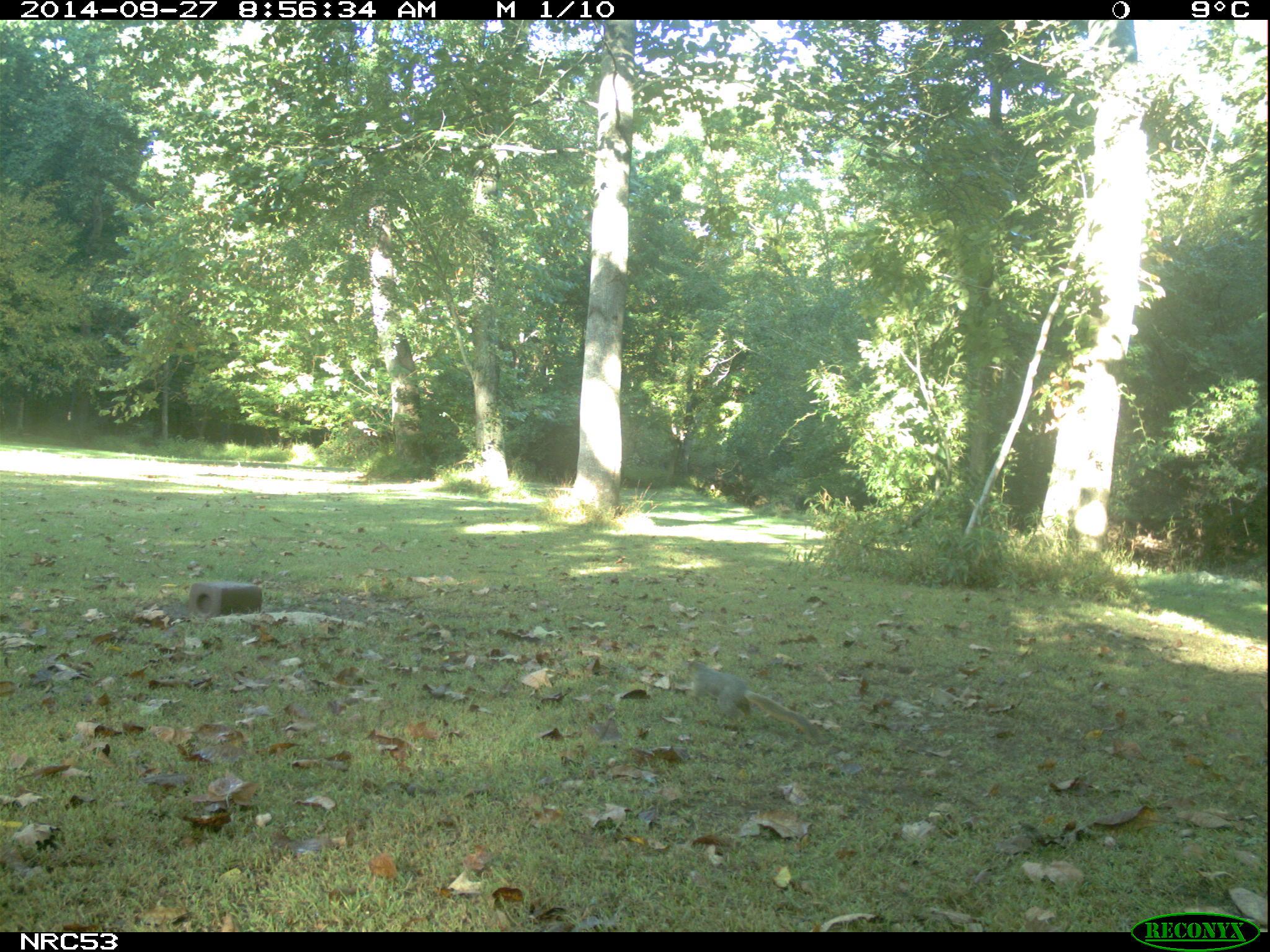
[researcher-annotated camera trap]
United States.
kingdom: Animalia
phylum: Chordata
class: Mammalia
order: Rodentia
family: Sciuridae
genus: Sciurus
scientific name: Sciurus niger cinereus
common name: eastern fox squirrel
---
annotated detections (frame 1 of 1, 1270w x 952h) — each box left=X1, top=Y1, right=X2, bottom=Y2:
Eastern Fox Squirrel: left=681, top=654, right=830, bottom=751